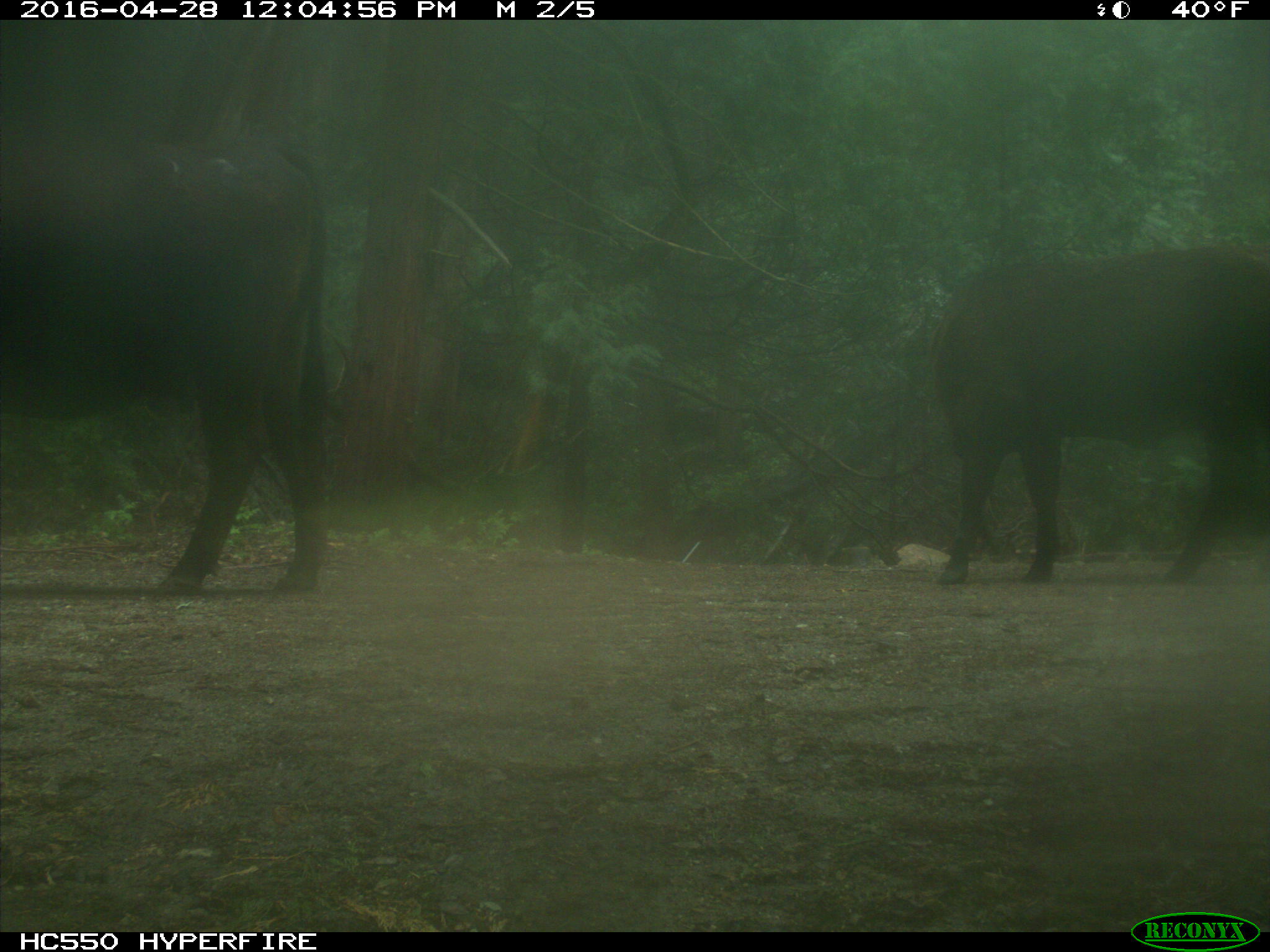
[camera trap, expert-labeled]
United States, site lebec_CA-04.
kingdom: Animalia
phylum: Chordata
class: Mammalia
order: Artiodactyla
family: Bovidae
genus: Bos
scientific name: Bos taurus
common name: domestic cow